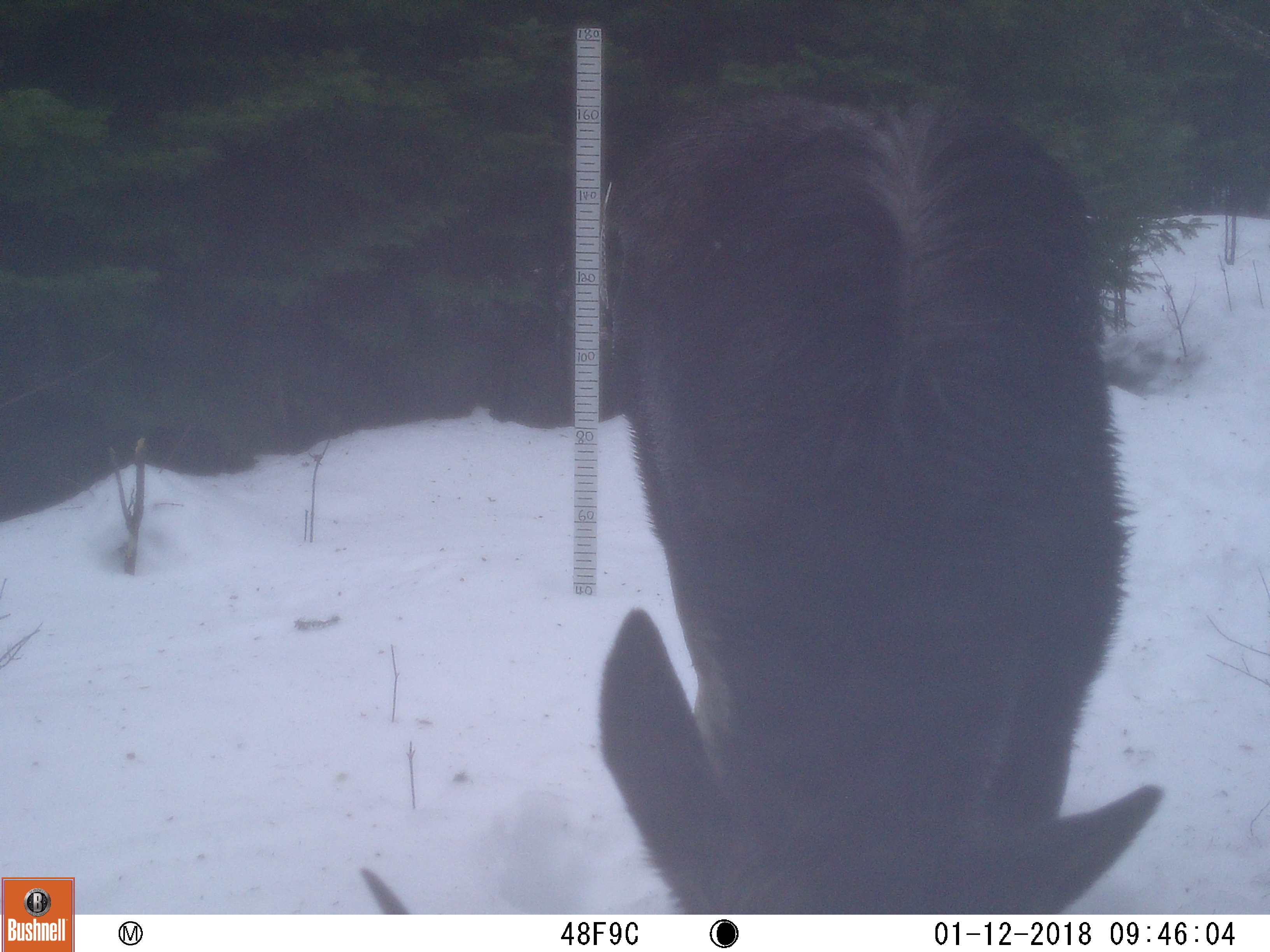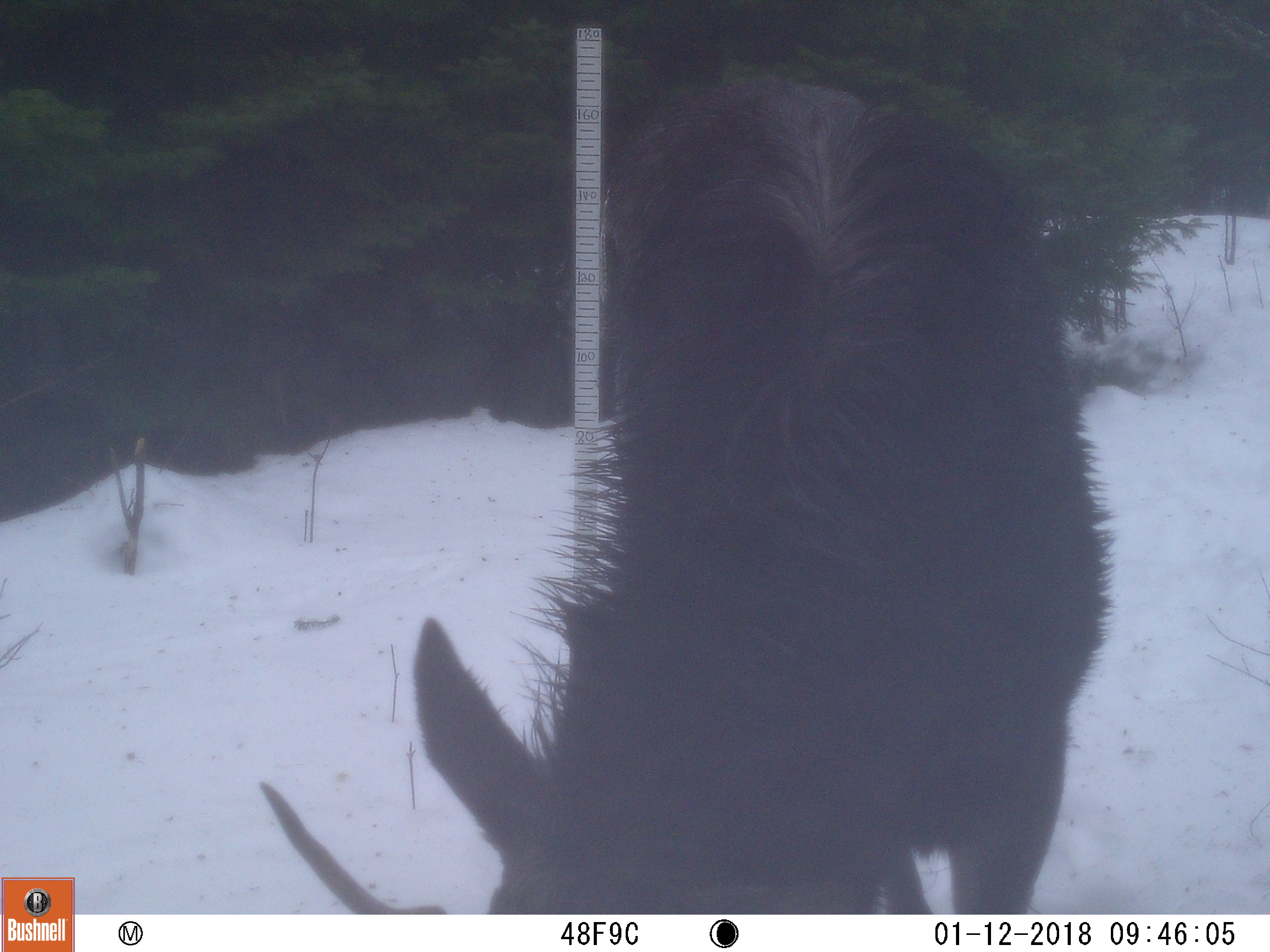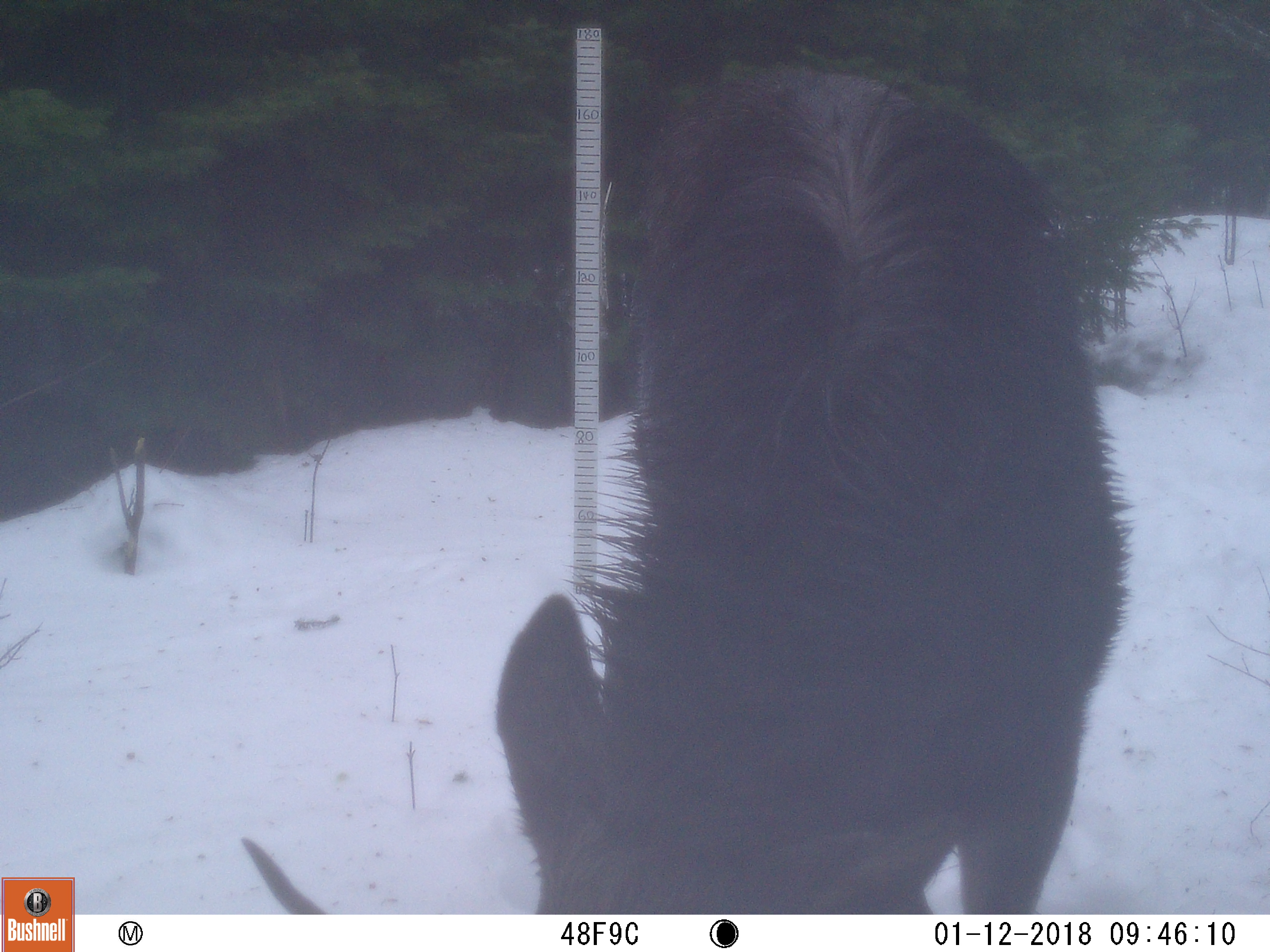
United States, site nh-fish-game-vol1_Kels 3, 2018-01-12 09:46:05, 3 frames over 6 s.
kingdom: Animalia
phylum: Chordata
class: Mammalia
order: Artiodactyla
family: Cervidae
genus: Alces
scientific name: Alces alces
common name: moose